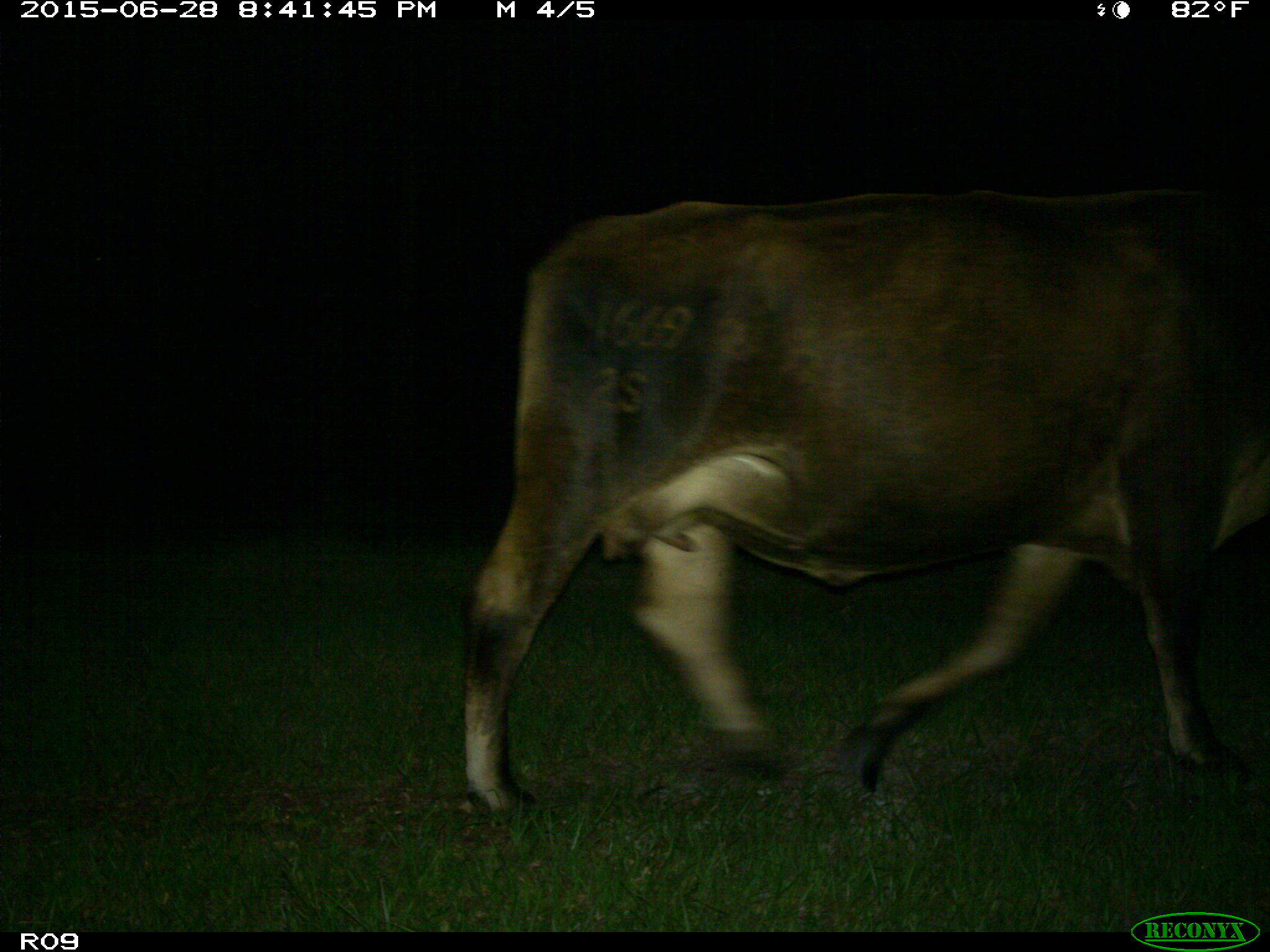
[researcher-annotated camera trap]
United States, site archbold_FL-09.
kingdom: Animalia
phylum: Chordata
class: Mammalia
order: Artiodactyla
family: Bovidae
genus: Bos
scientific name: Bos taurus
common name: domestic cow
Bos taurus (domestic cow).